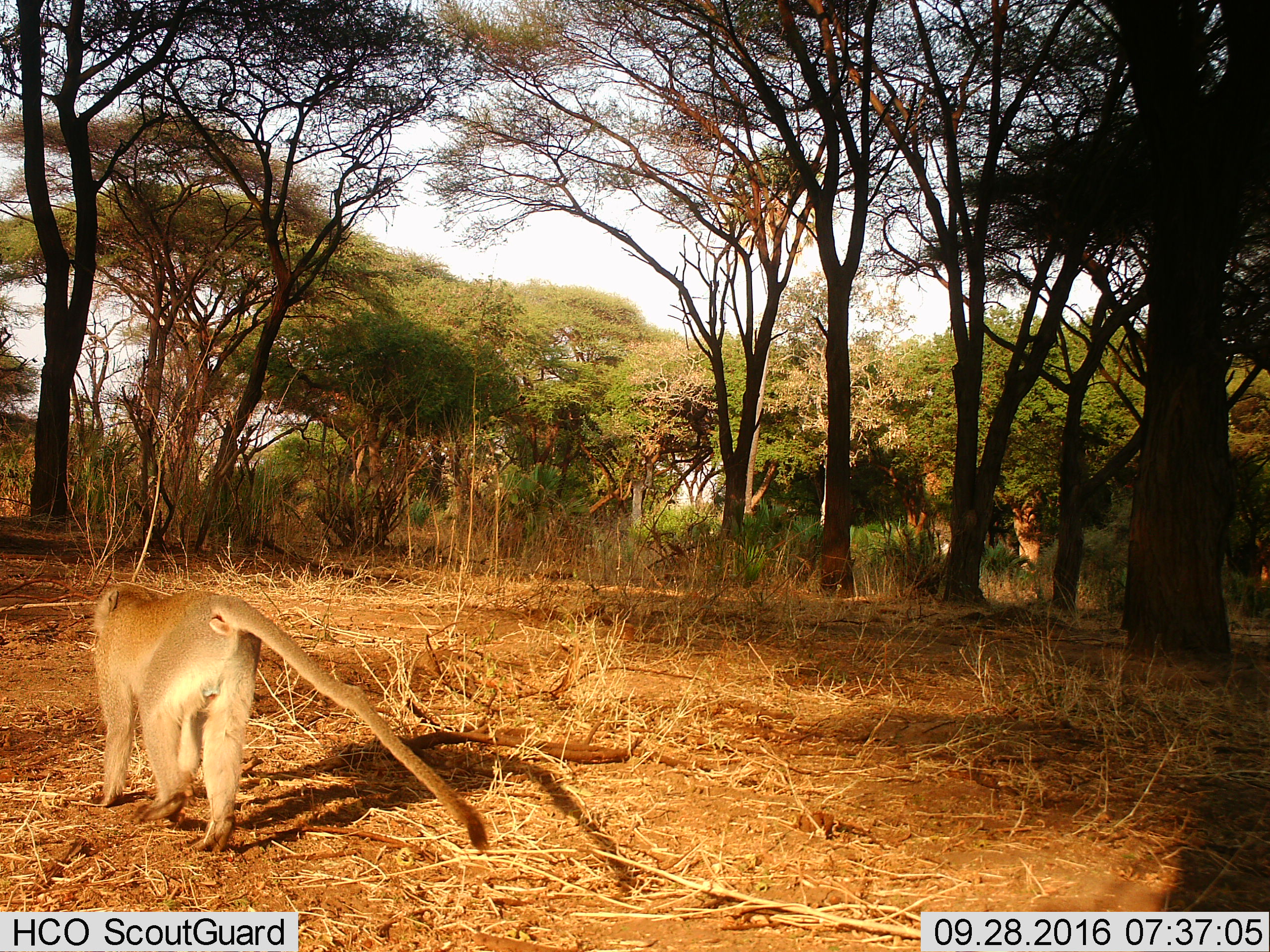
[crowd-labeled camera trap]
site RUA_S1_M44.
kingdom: Animalia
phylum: Chordata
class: Mammalia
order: Primates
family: Cercopithecidae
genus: Chlorocebus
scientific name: Chlorocebus pygerythrus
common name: vervet monkey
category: monkeyvervet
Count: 1.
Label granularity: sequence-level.